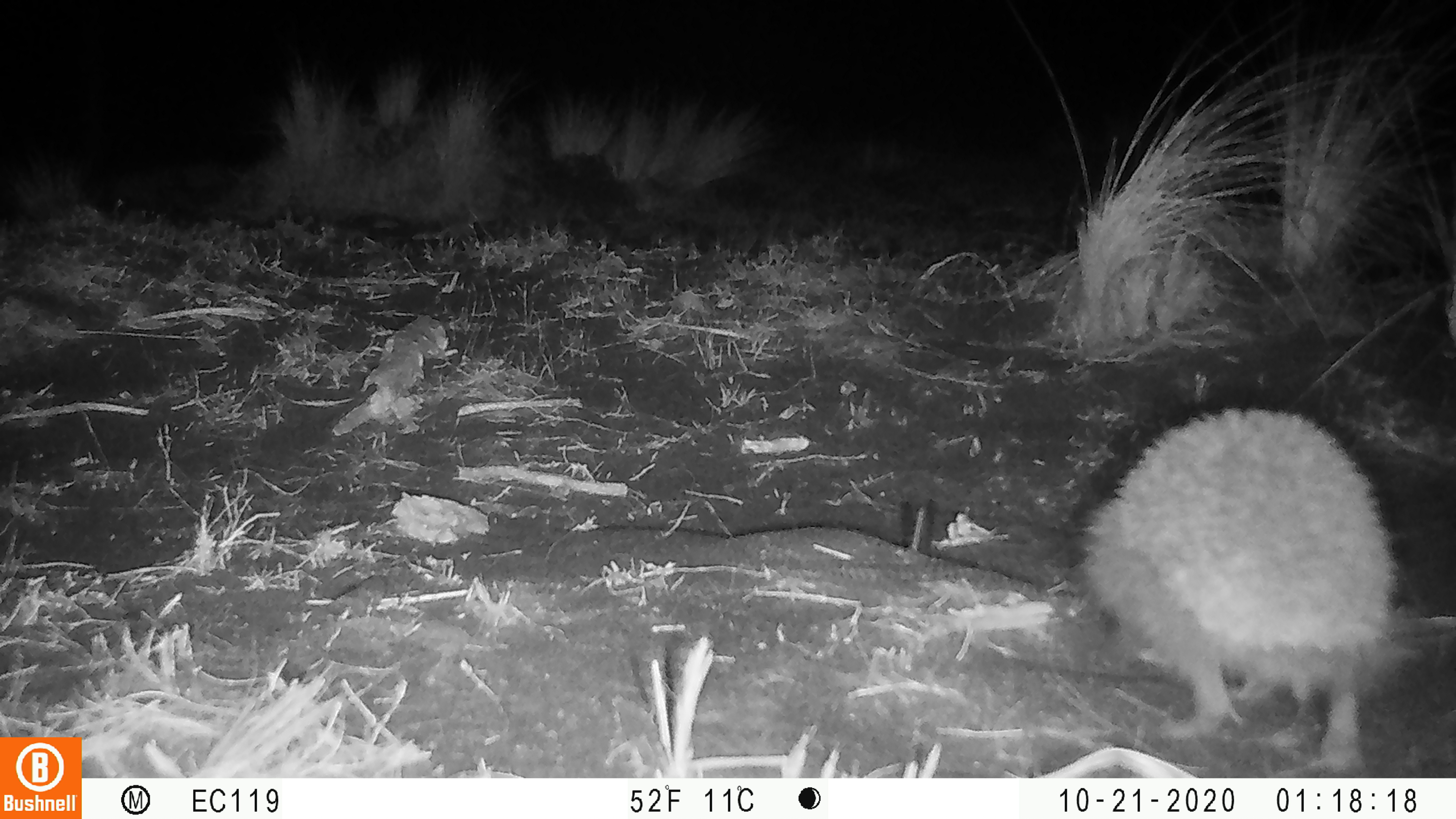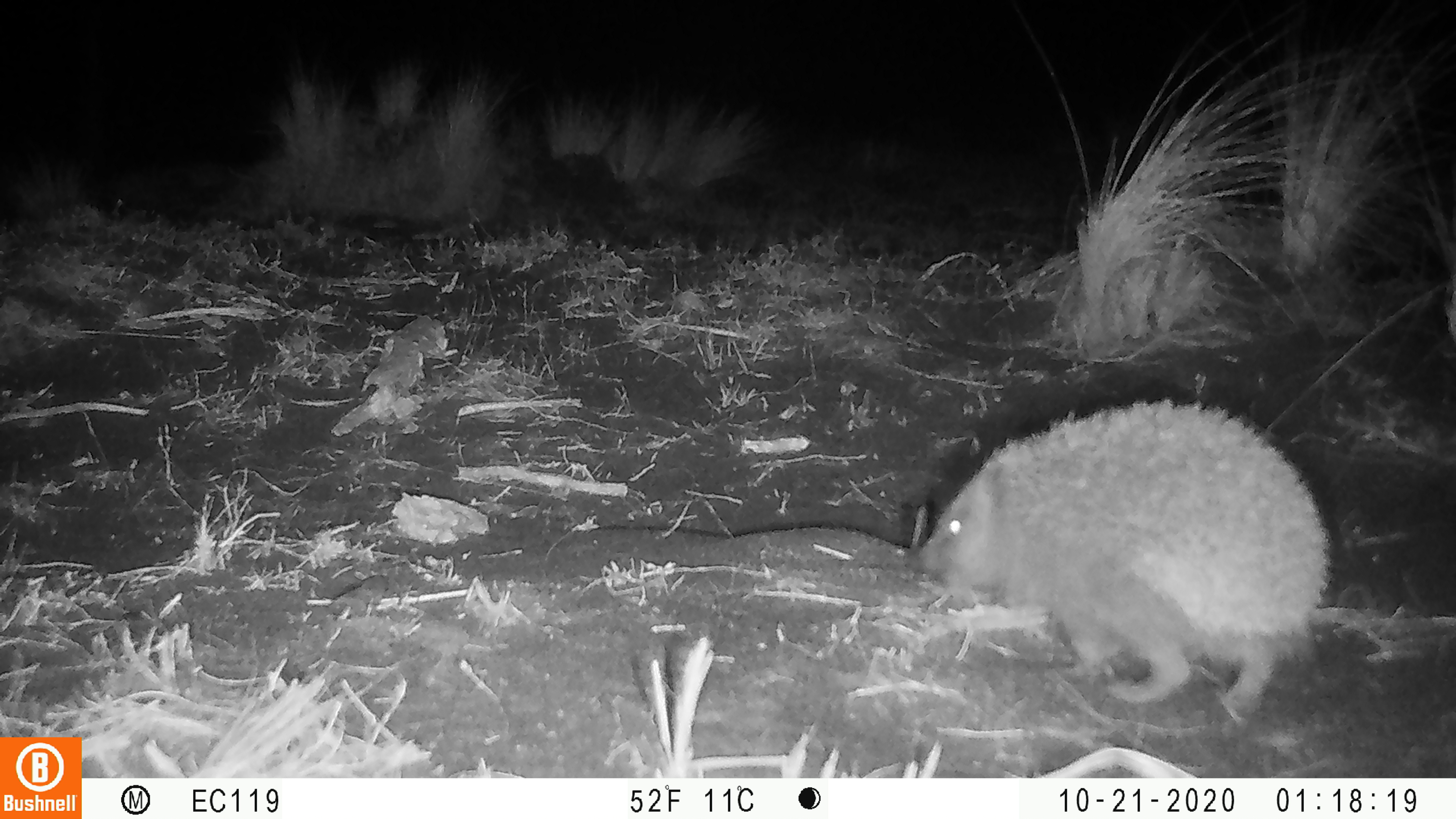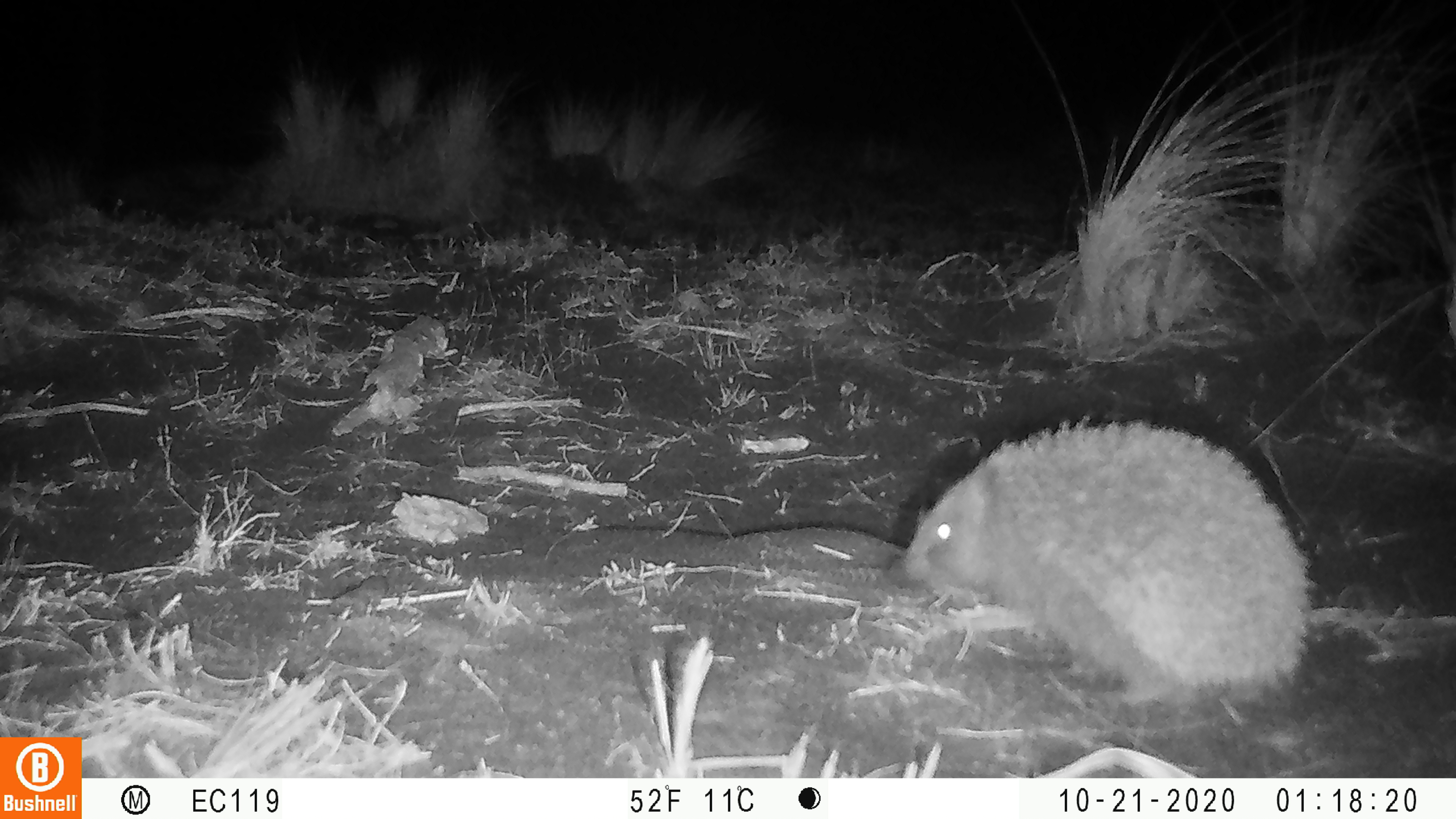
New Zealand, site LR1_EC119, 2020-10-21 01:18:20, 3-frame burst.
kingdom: Animalia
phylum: Chordata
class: Mammalia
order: Eulipotyphla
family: Erinaceidae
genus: Erinaceus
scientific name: Erinaceus europaeus europaeus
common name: european hedgehog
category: hedgehog